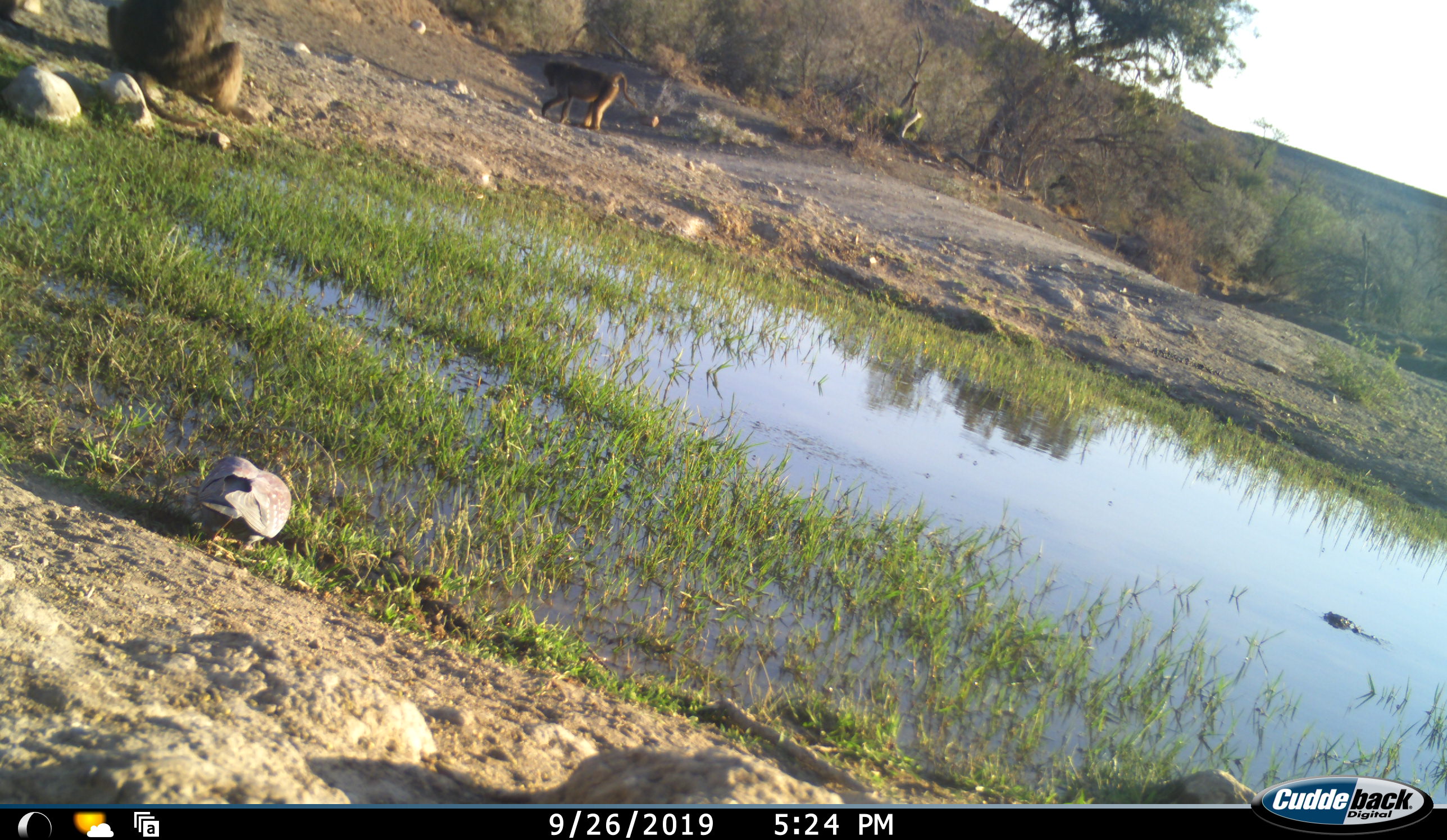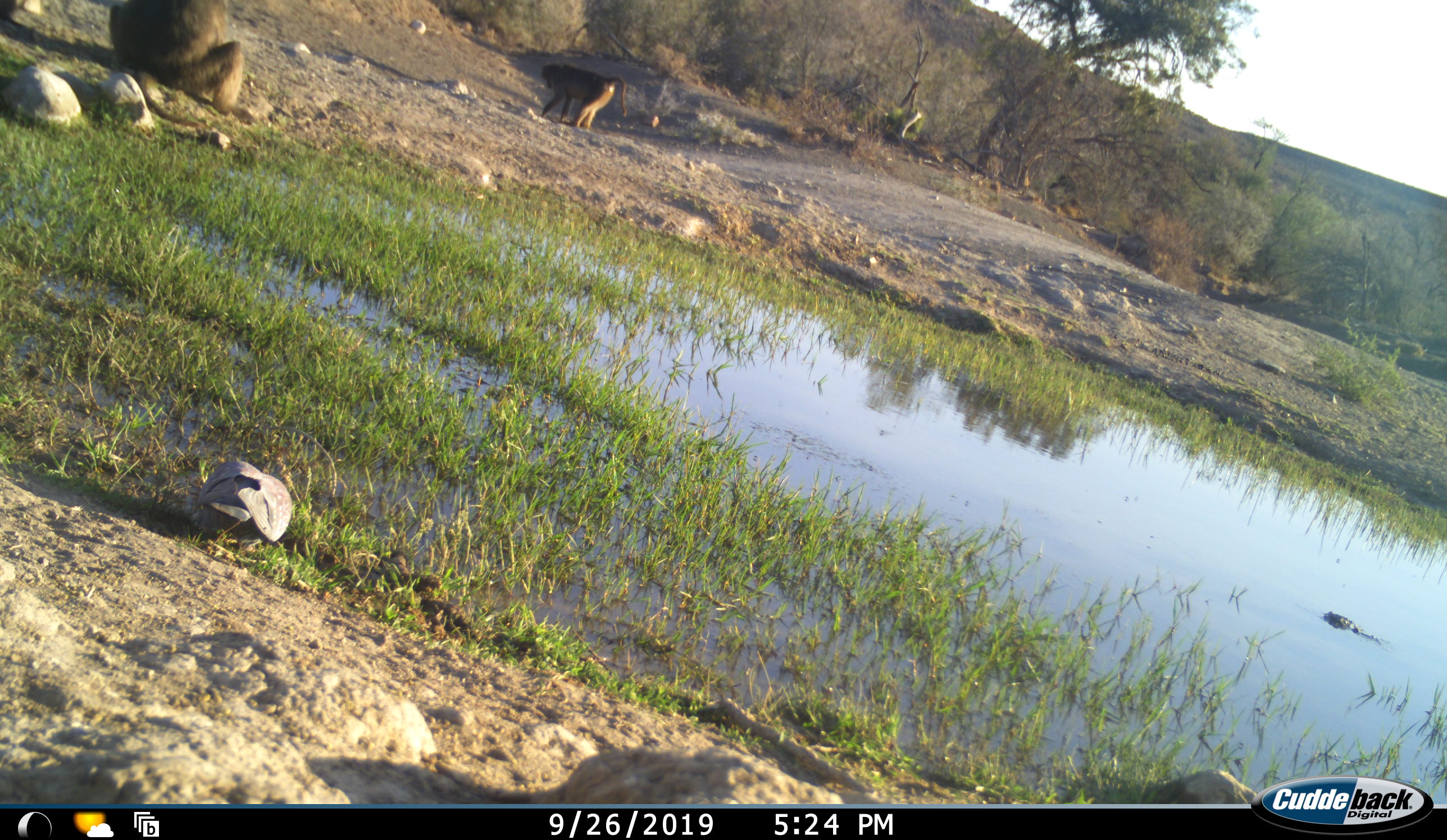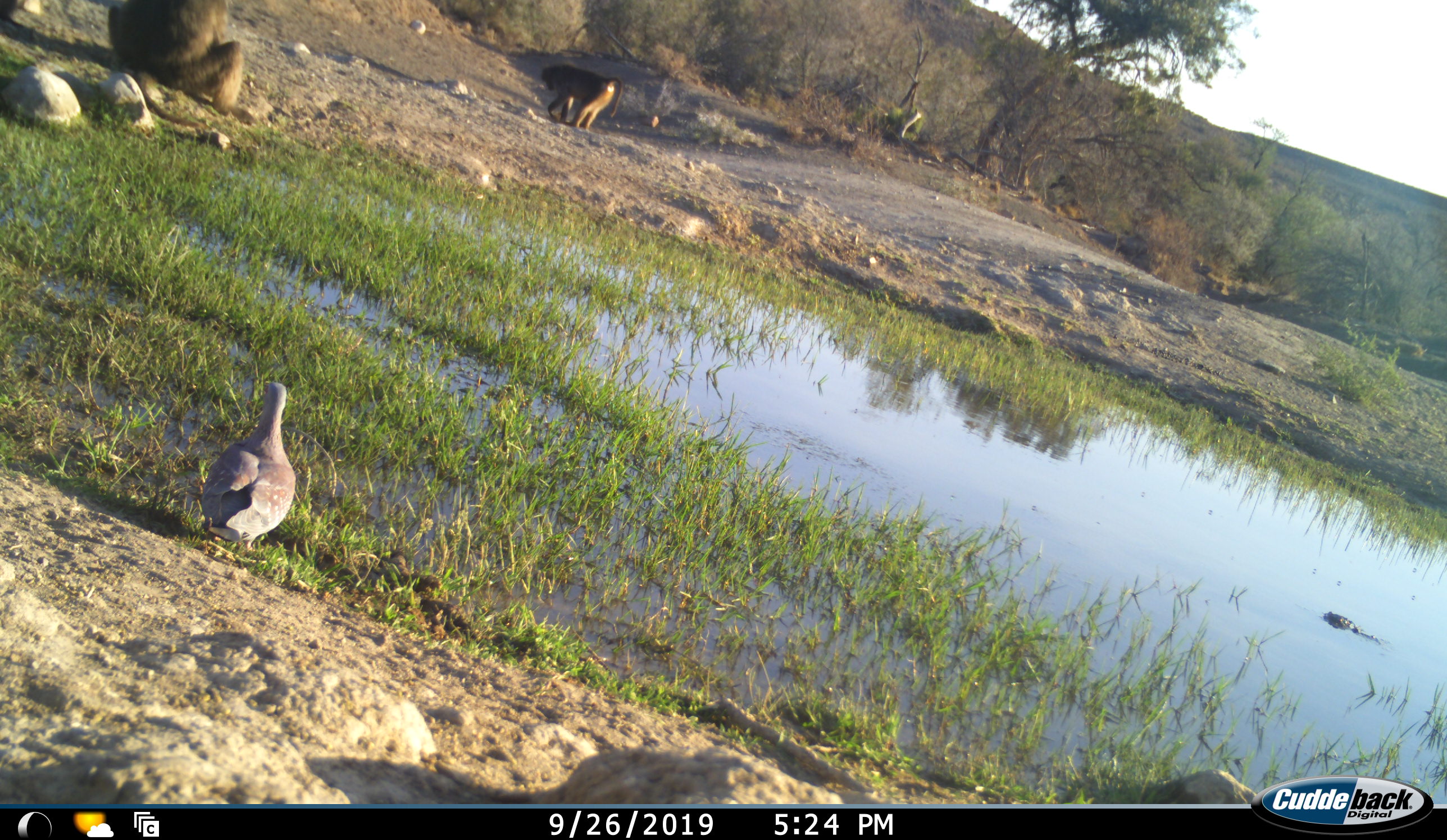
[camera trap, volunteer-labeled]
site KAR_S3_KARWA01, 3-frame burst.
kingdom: Animalia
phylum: Chordata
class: Mammalia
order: Primates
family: Cercopithecidae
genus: Papio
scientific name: Papio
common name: baboon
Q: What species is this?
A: Baboon (Papio).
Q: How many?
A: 2.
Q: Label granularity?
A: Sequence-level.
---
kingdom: Animalia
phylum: Chordata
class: Aves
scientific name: Aves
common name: bird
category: birdother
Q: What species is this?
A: Birdother (bird) (Aves).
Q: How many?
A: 1.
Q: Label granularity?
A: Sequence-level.